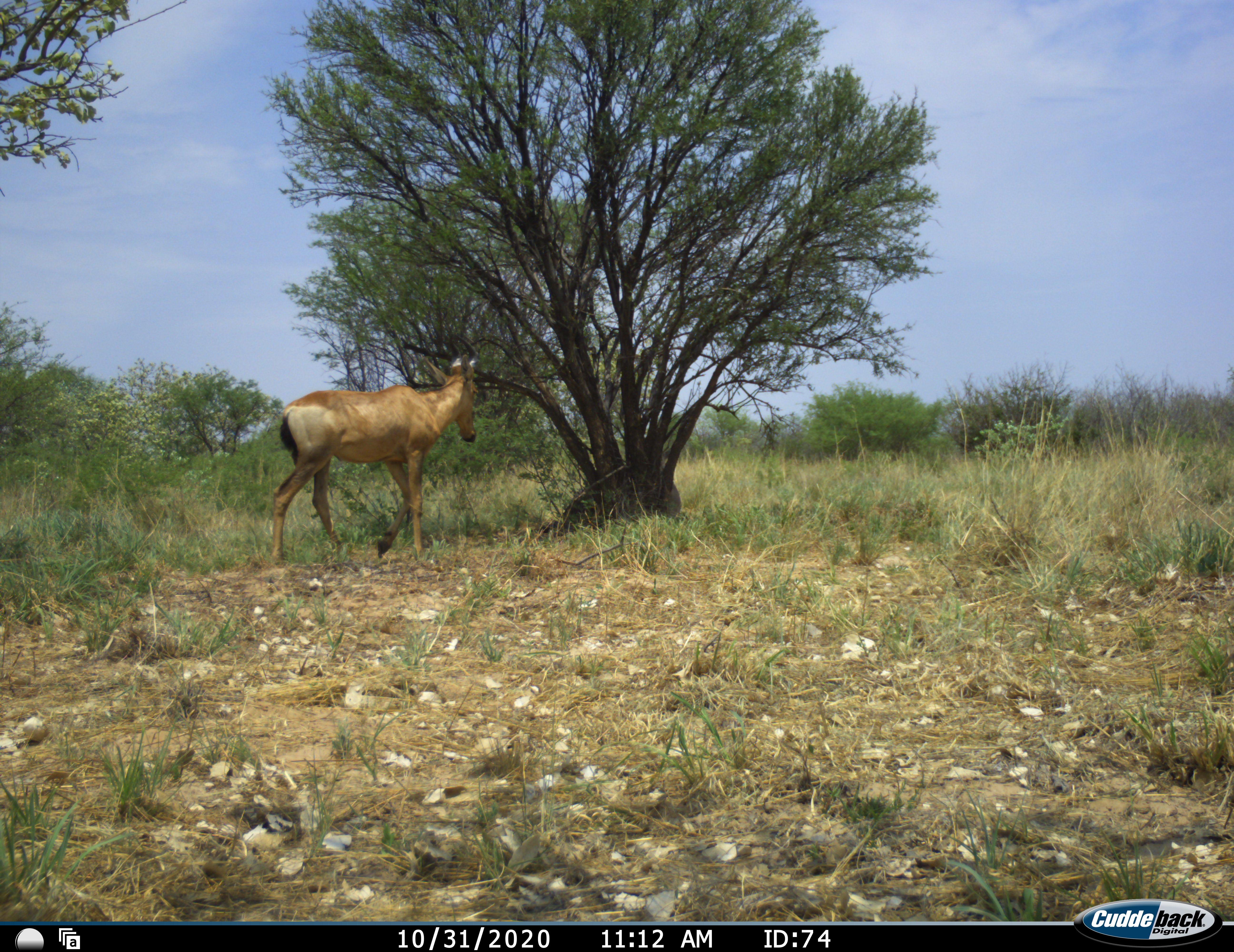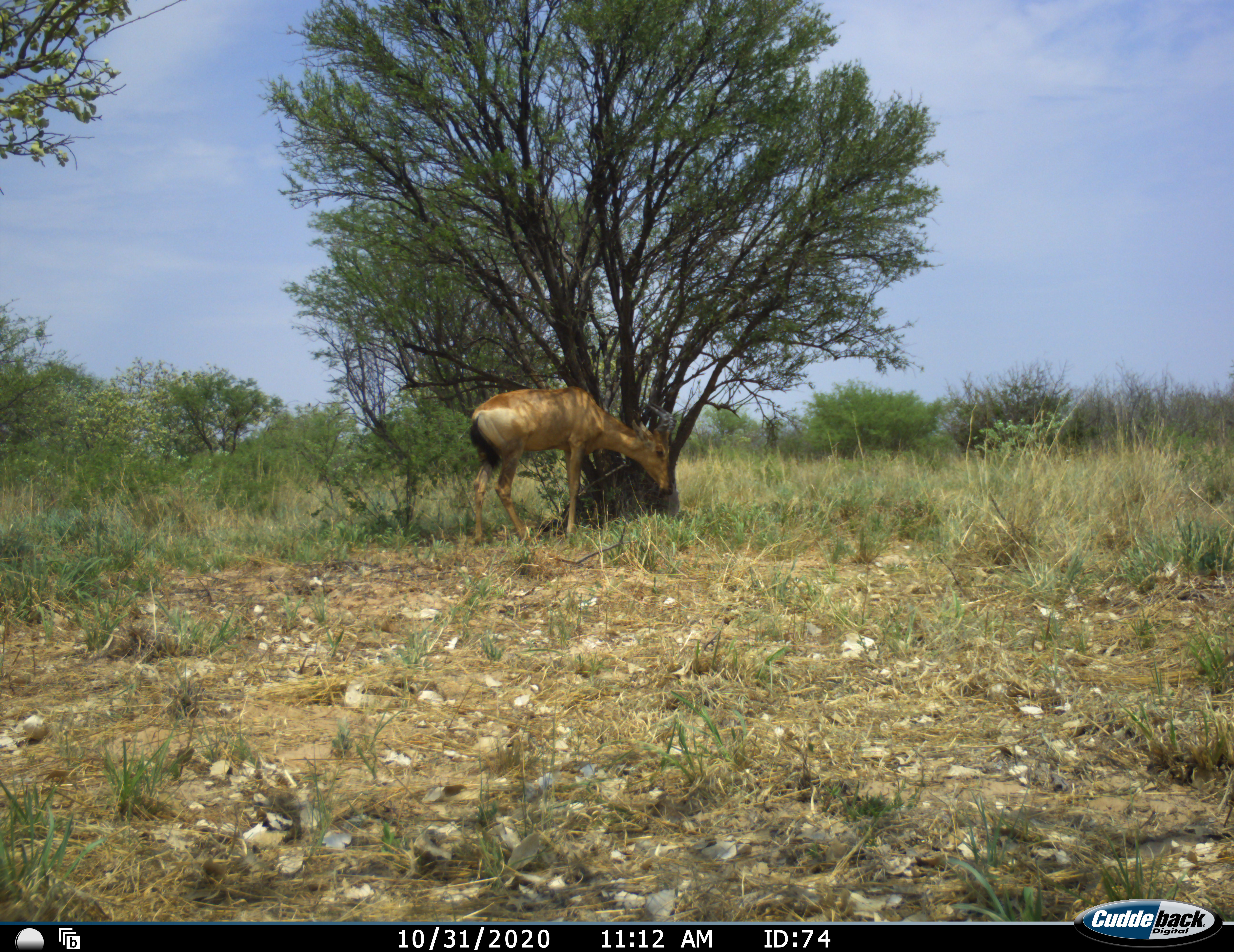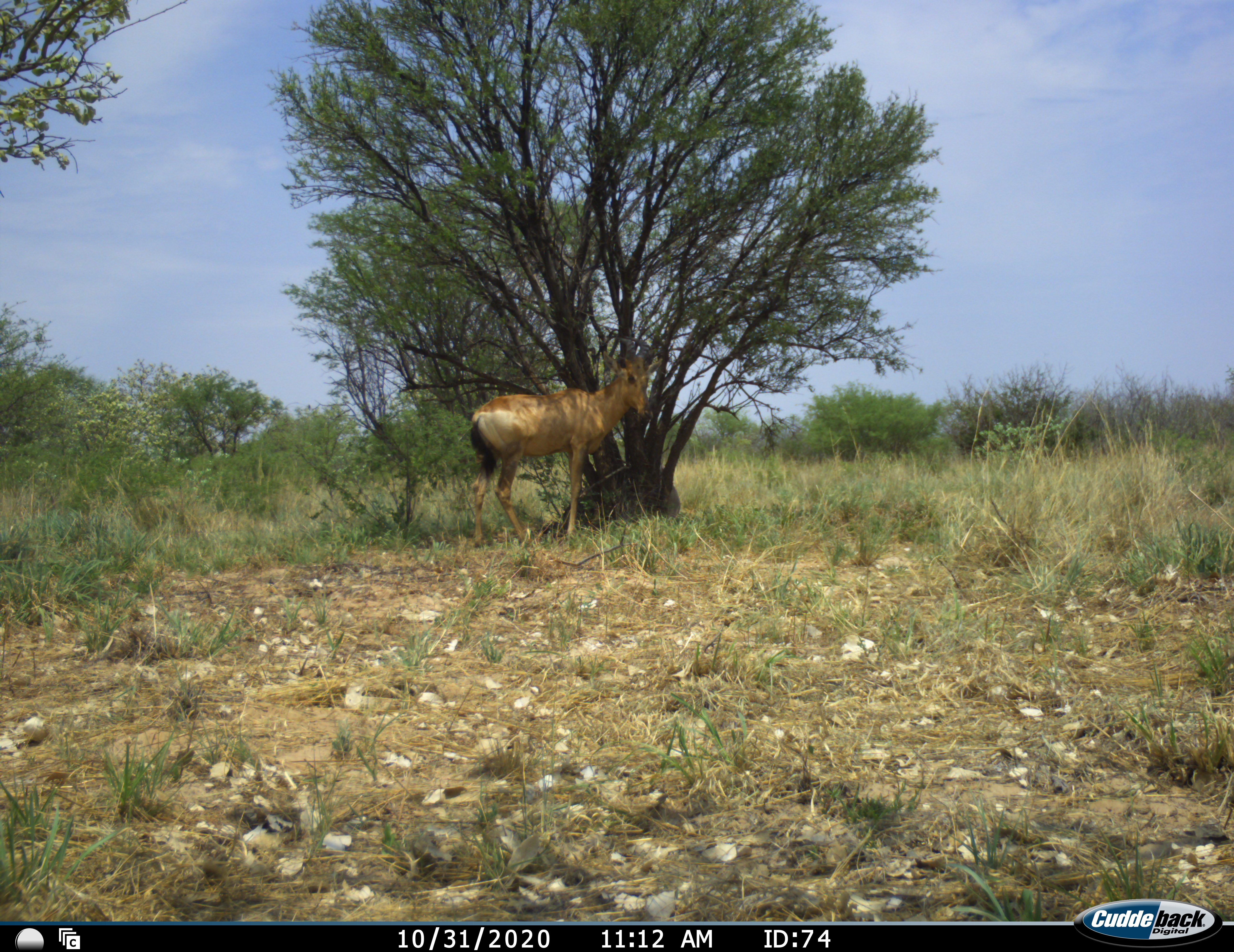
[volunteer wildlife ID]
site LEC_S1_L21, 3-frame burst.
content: unidentified animal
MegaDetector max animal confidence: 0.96